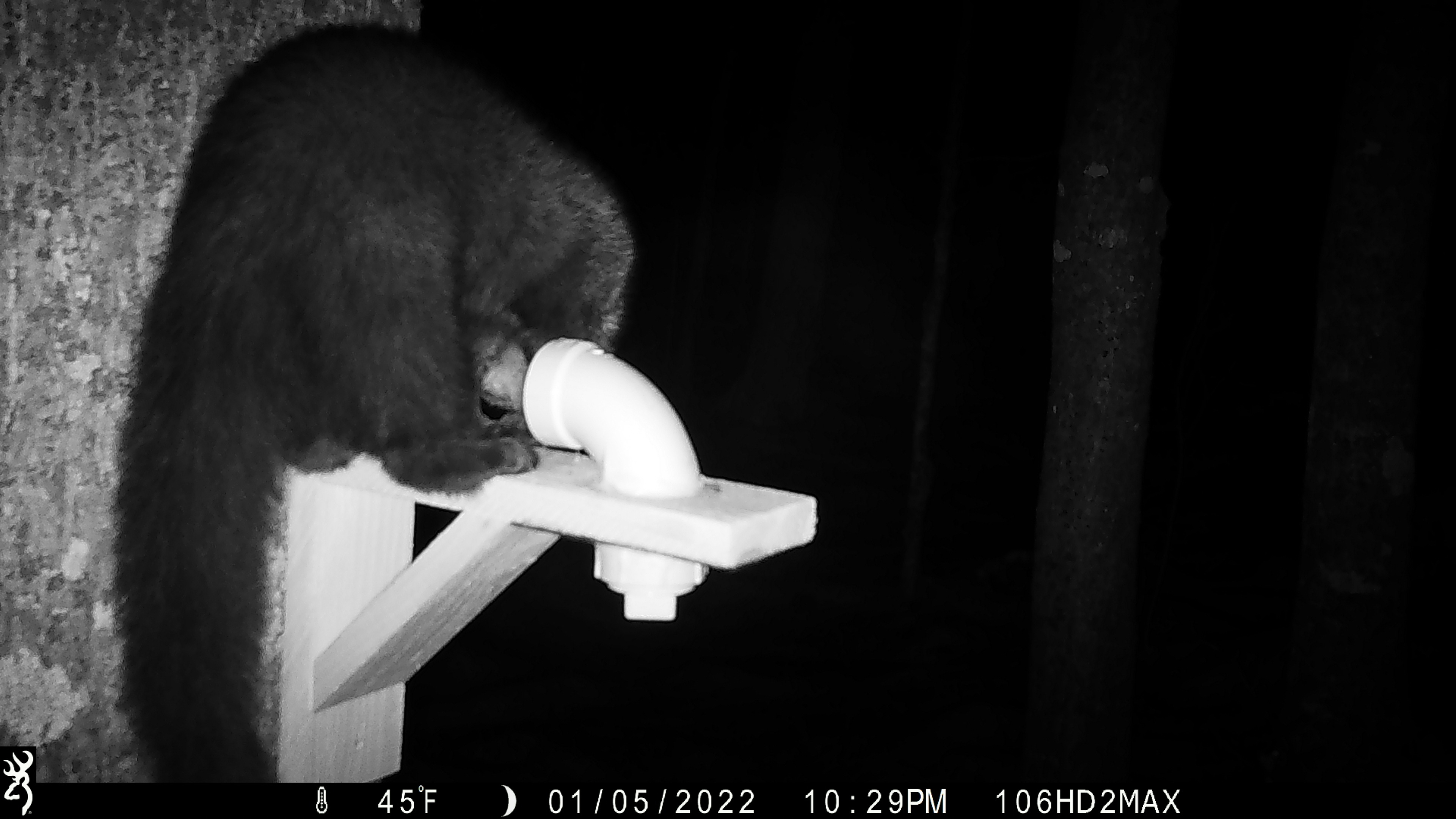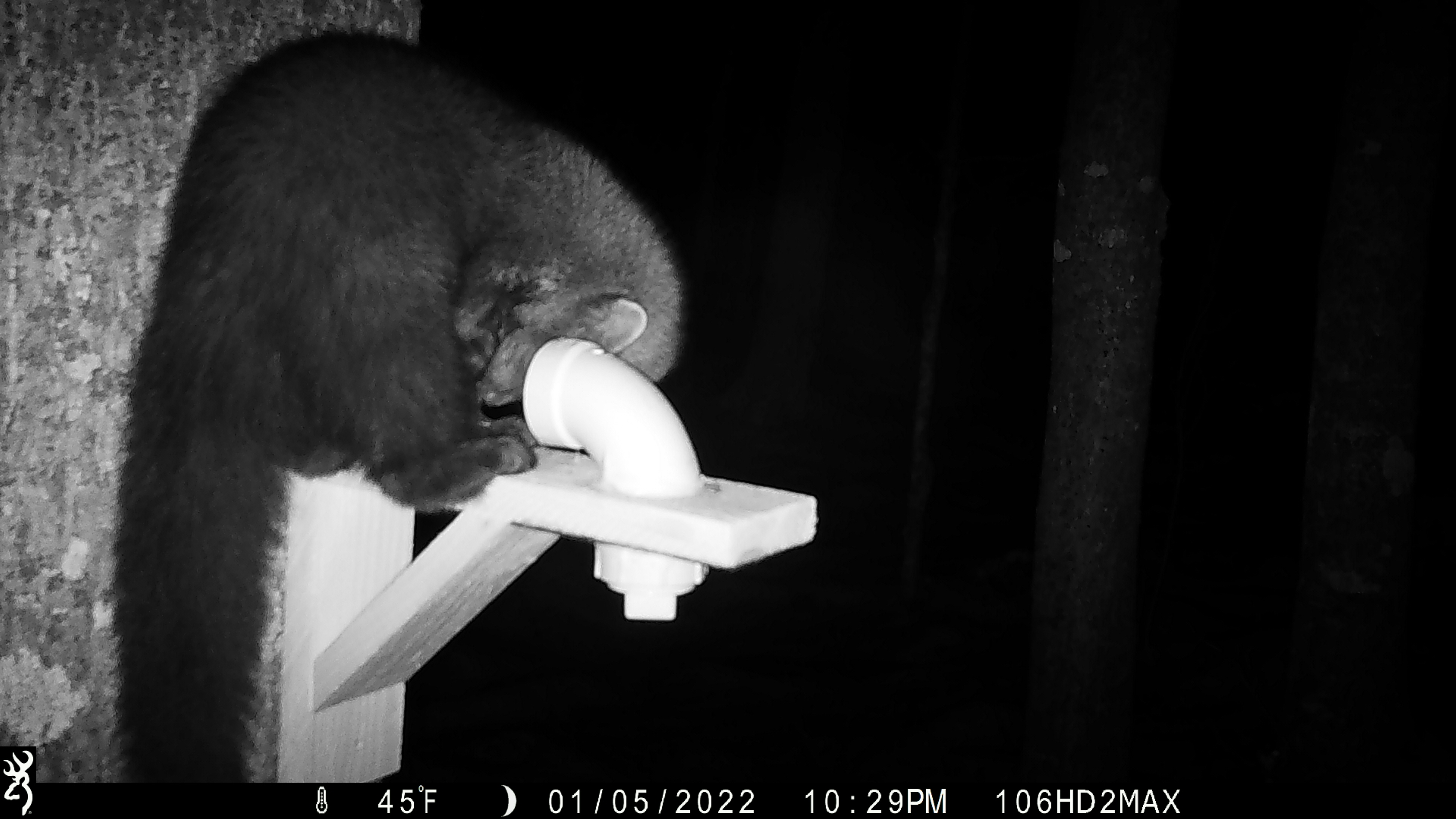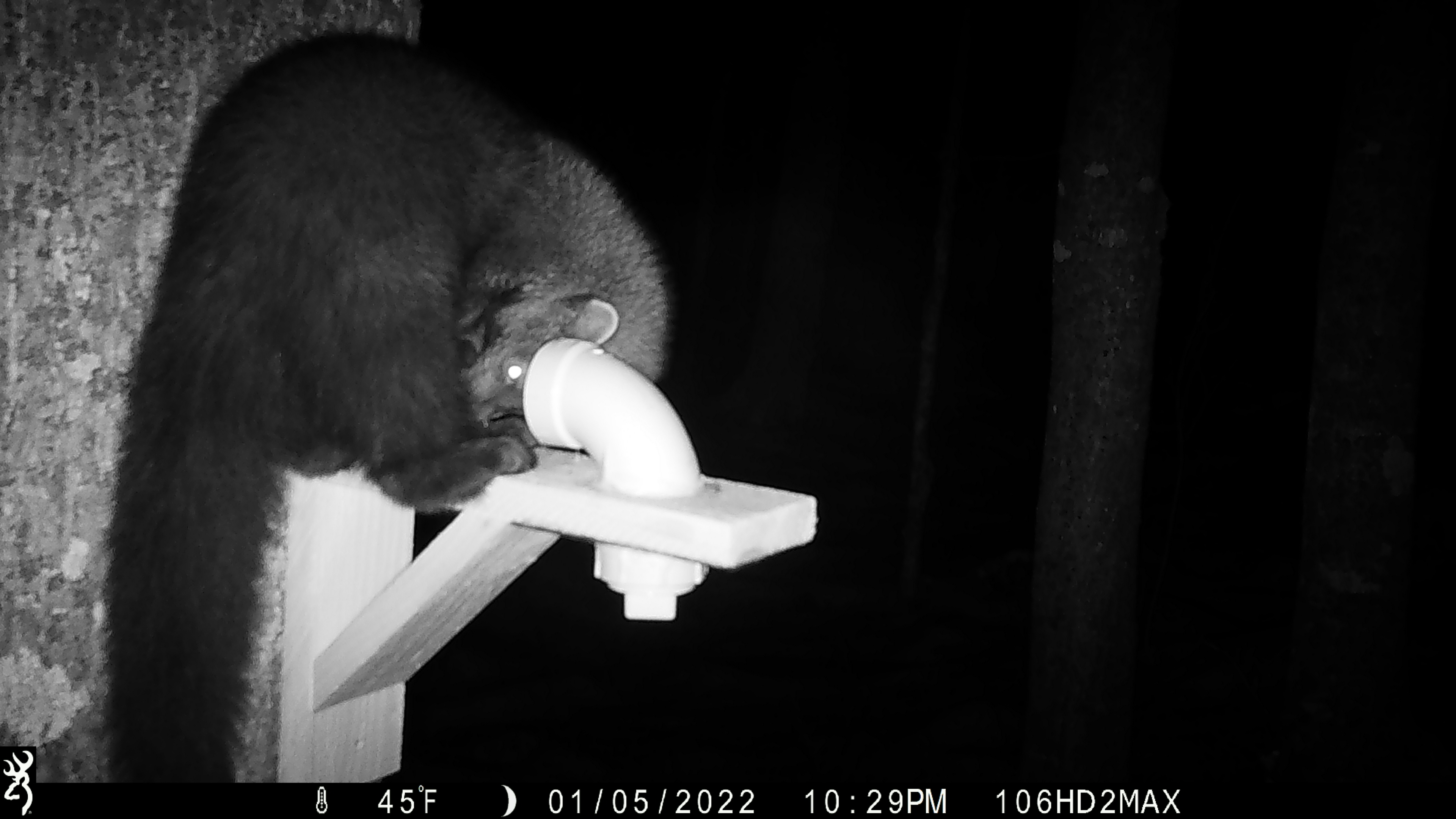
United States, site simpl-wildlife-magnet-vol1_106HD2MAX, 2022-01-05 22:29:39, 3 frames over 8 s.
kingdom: Animalia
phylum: Chordata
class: Mammalia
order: Carnivora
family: Mustelidae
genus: Pekania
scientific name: Pekania pennanti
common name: fisher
Fisher (Pekania pennanti).